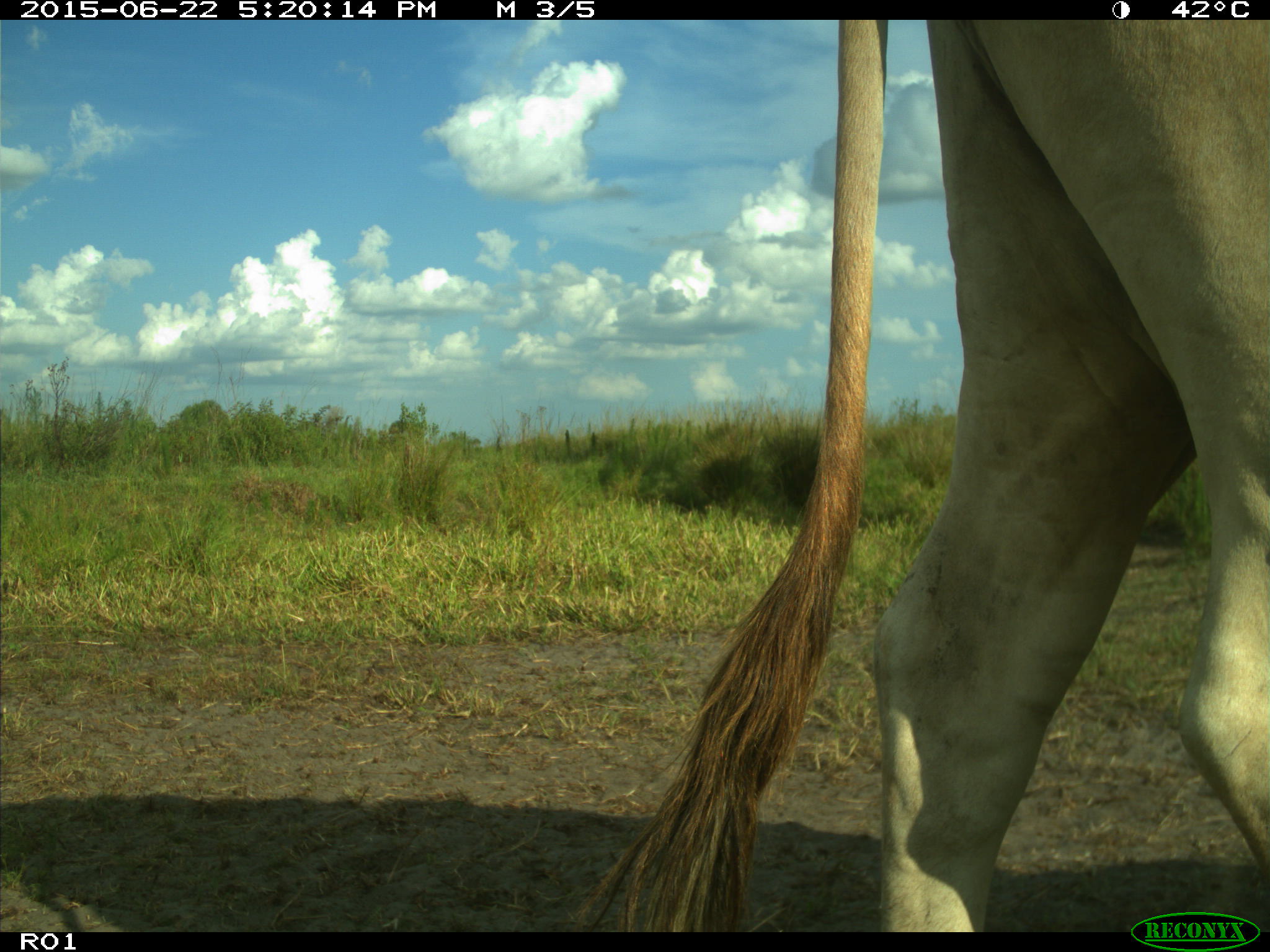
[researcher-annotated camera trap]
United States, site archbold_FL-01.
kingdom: Animalia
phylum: Chordata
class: Mammalia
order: Artiodactyla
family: Bovidae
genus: Bos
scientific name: Bos taurus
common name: domestic cow